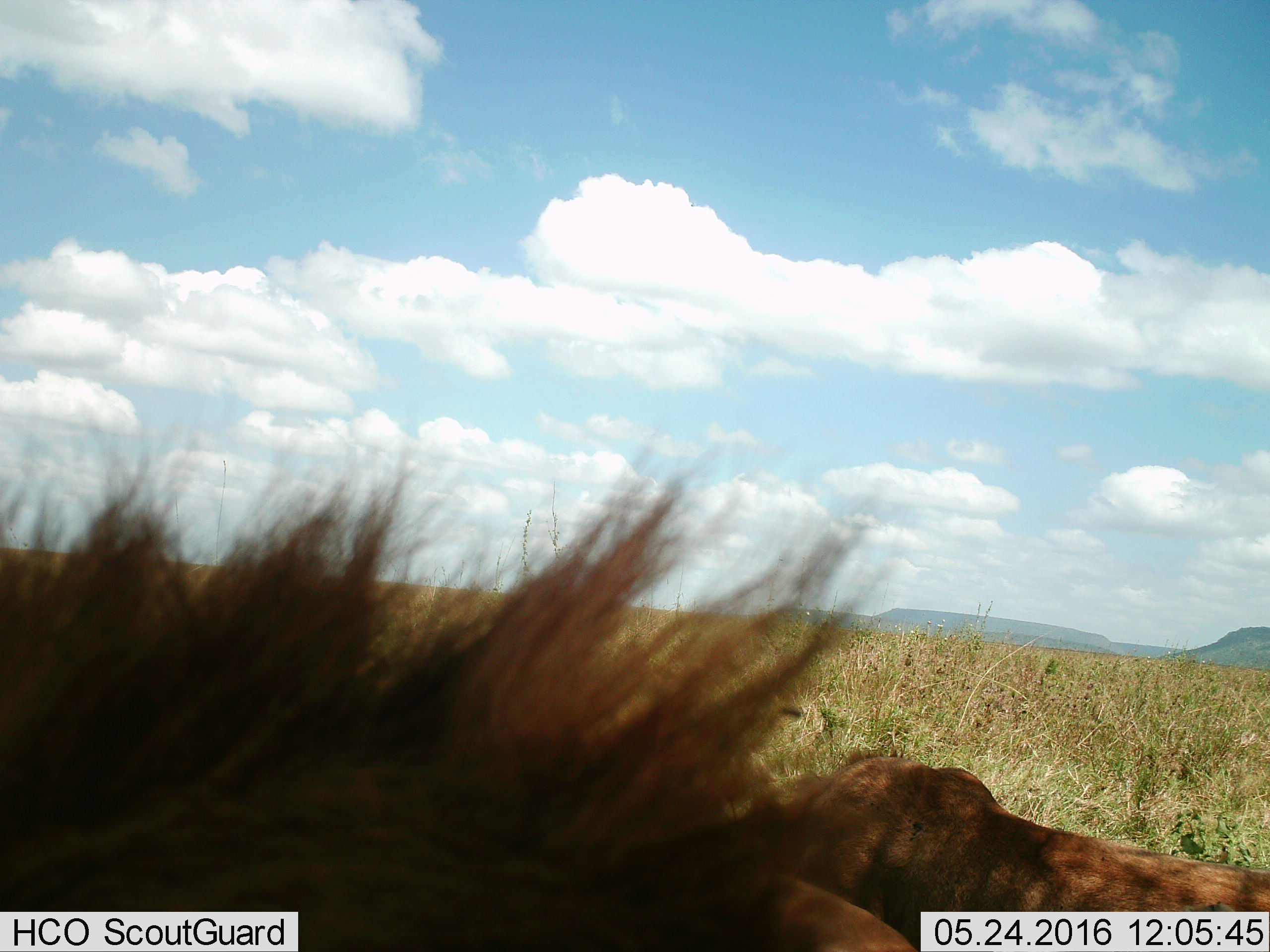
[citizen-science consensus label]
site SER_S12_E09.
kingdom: Animalia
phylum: Chordata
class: Mammalia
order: Carnivora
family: Felidae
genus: Panthera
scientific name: Panthera leo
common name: lion male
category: lionmale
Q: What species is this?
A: Lionmale (lion male) (Panthera leo).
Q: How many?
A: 1.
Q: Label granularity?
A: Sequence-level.